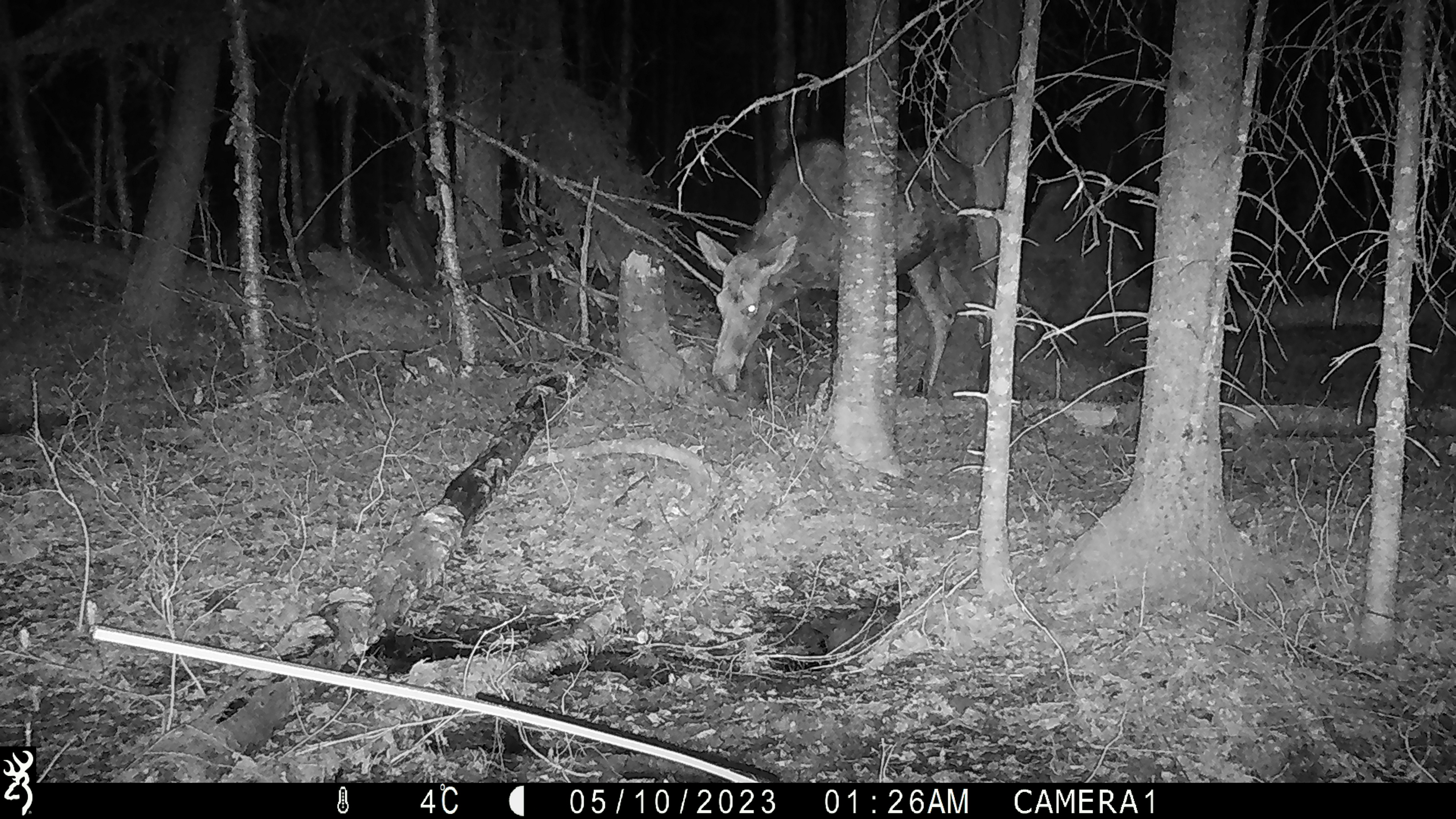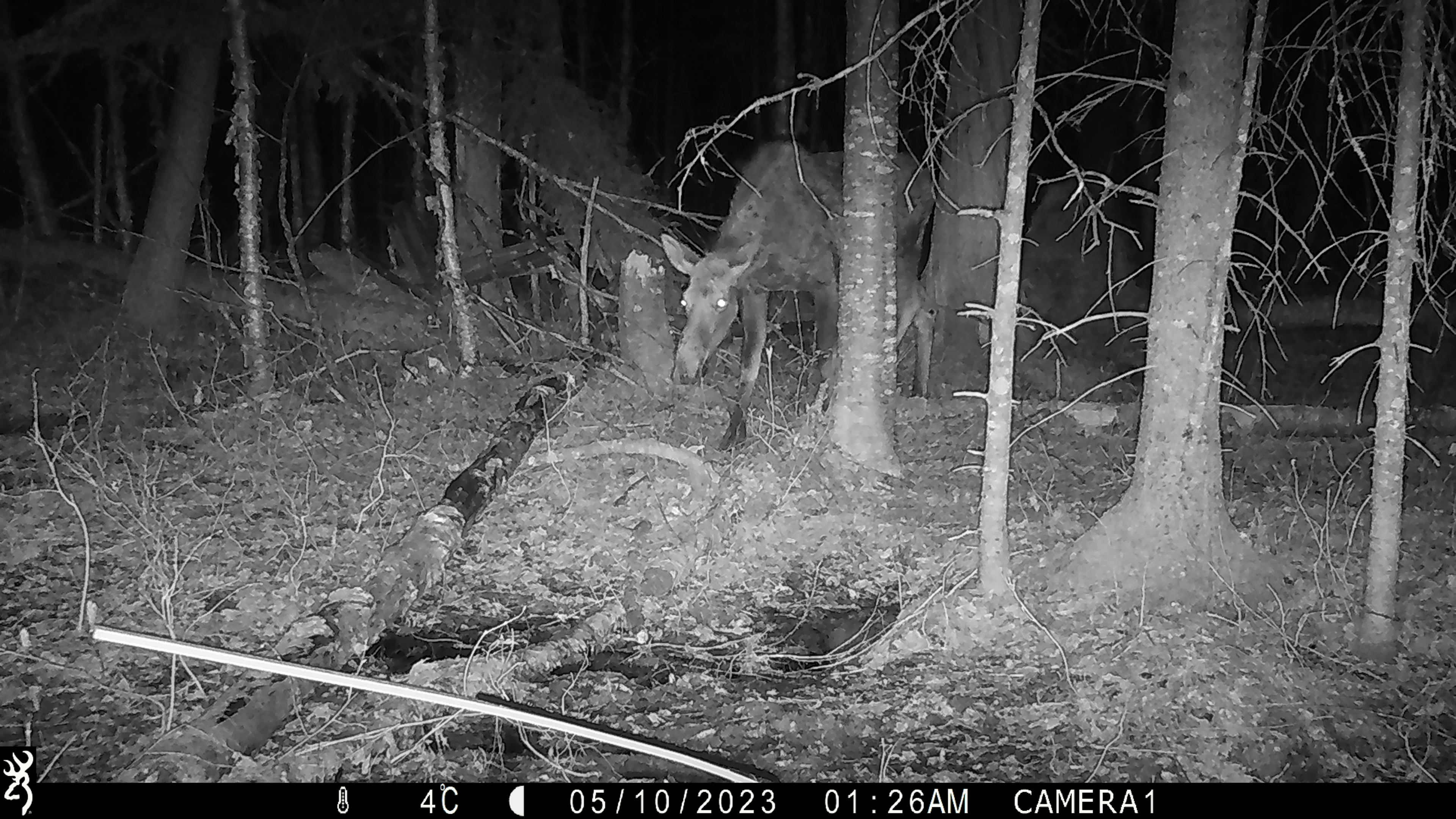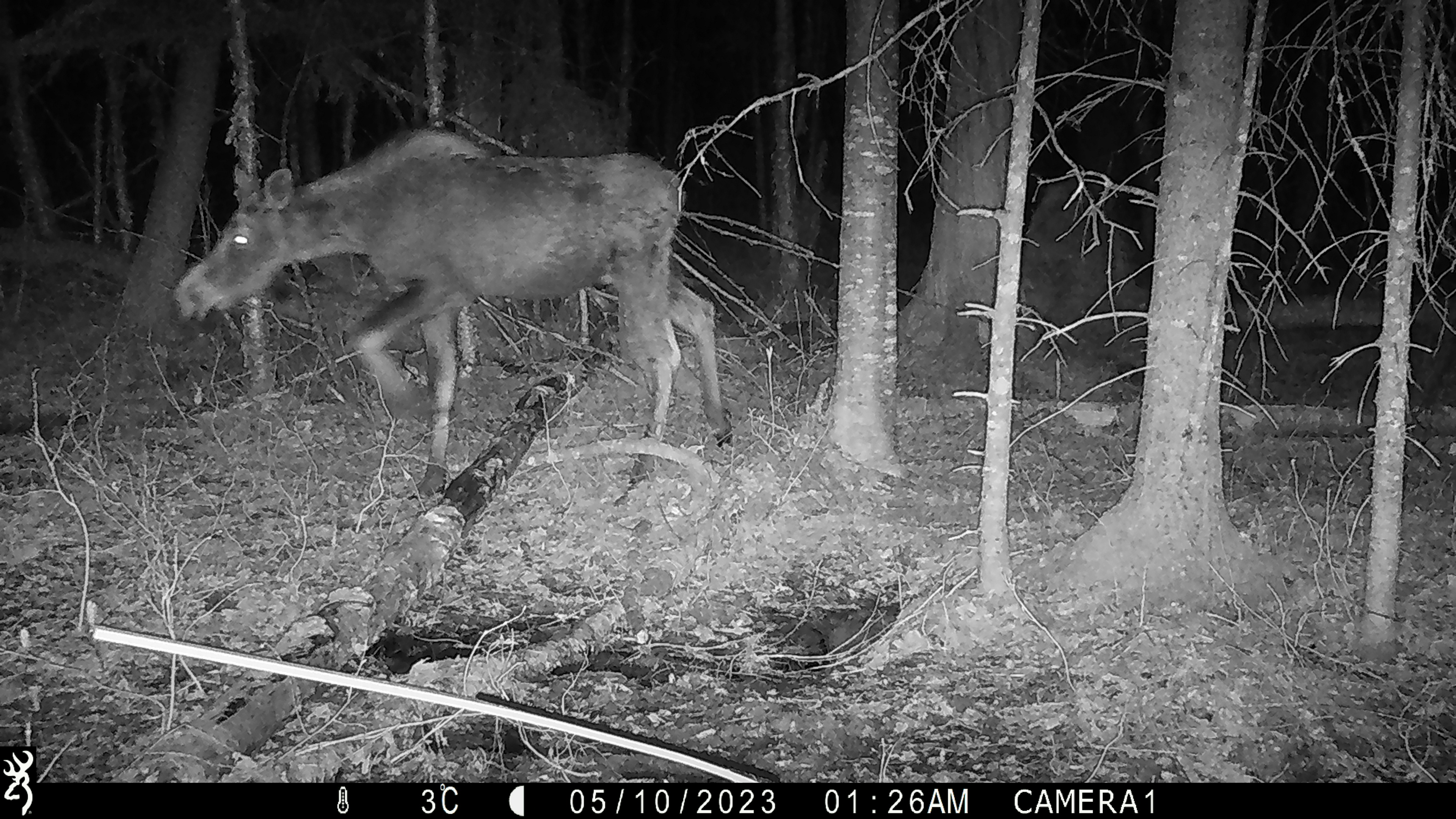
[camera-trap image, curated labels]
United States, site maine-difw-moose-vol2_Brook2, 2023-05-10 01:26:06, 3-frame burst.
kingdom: Animalia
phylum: Chordata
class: Mammalia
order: Artiodactyla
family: Cervidae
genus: Alces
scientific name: Alces alces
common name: moose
Moose (Alces alces).